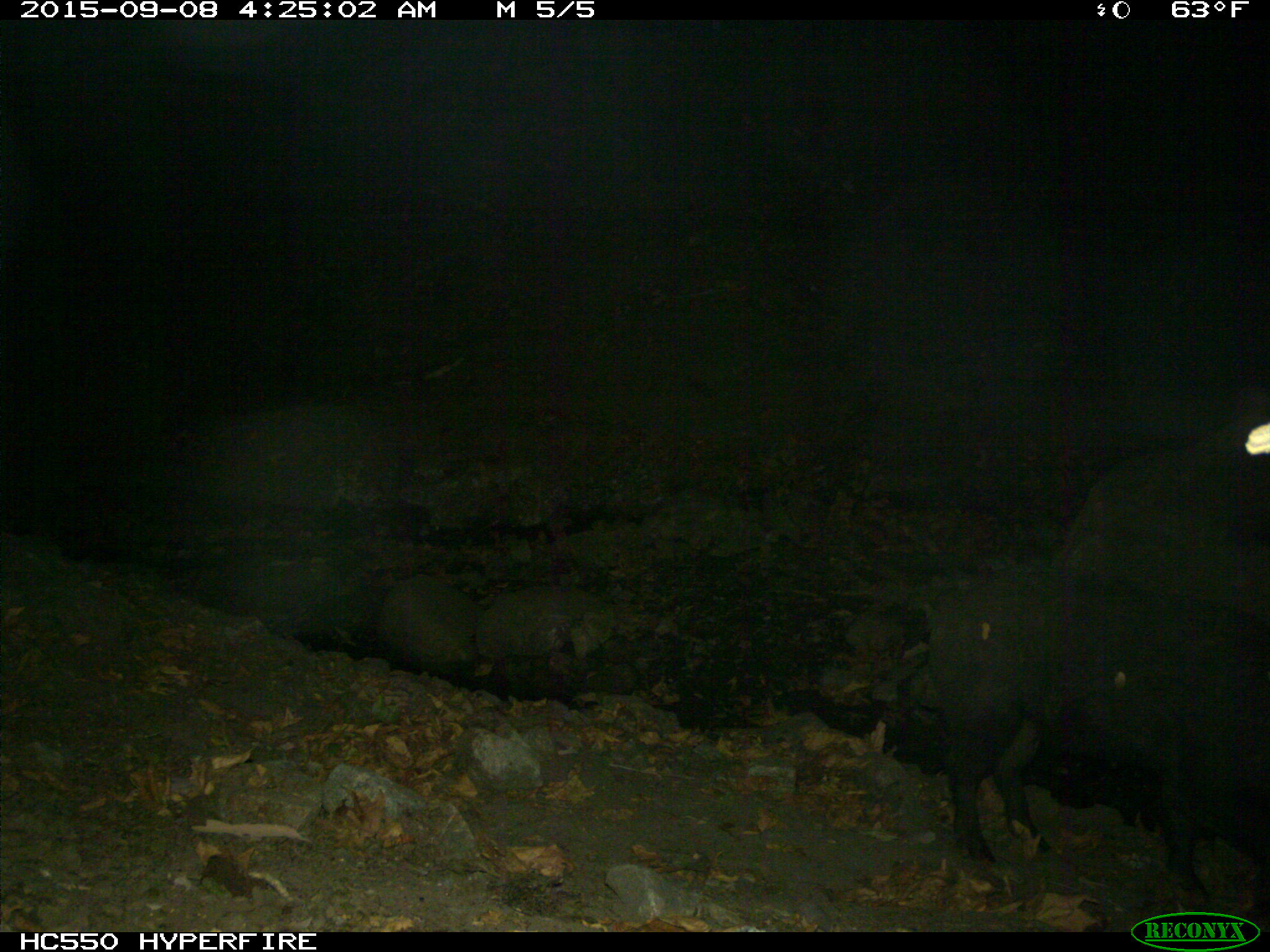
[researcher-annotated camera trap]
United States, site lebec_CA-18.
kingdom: Animalia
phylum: Chordata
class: Mammalia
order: Artiodactyla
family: Suidae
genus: Sus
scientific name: Sus scrofa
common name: wild boar